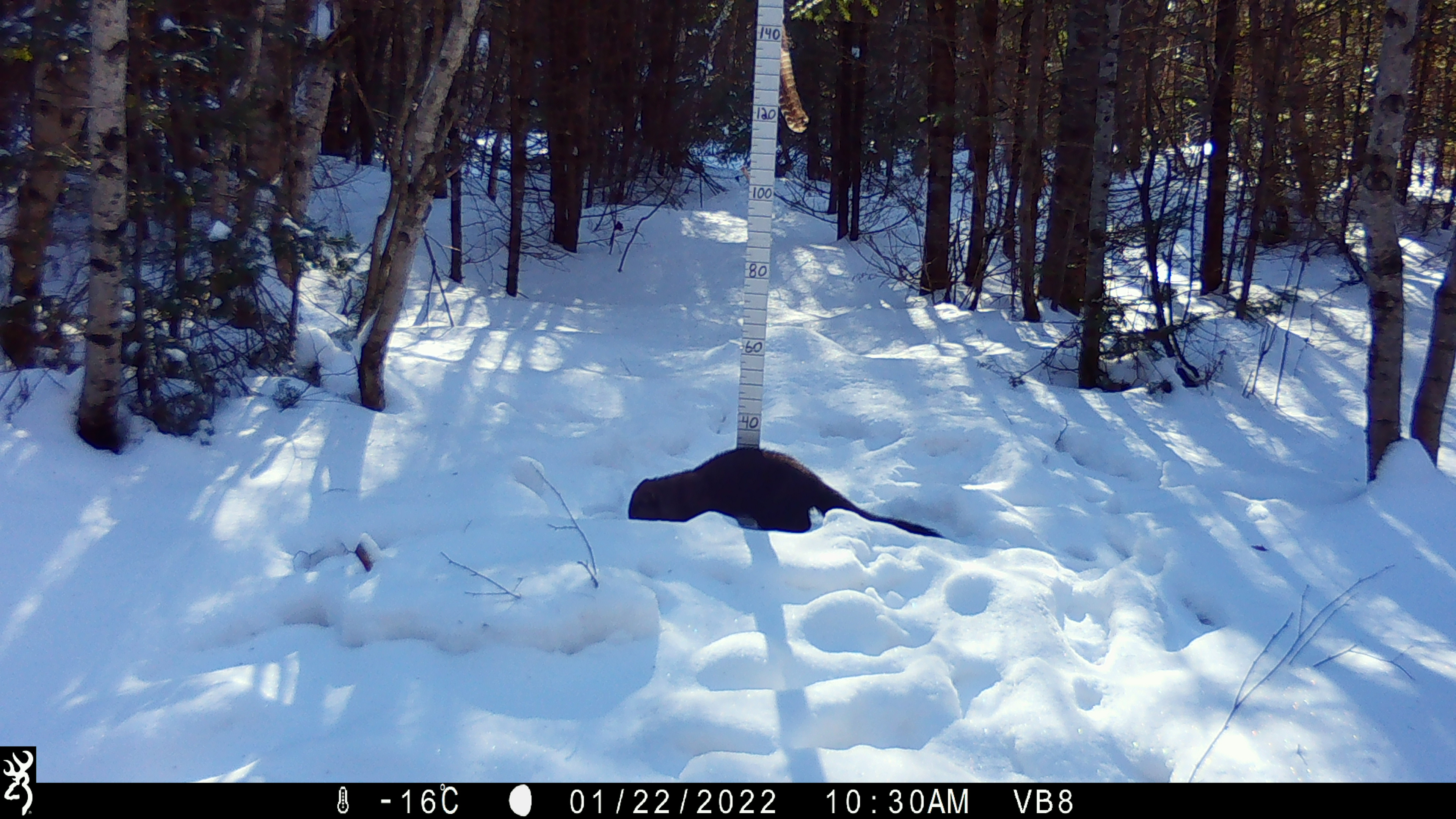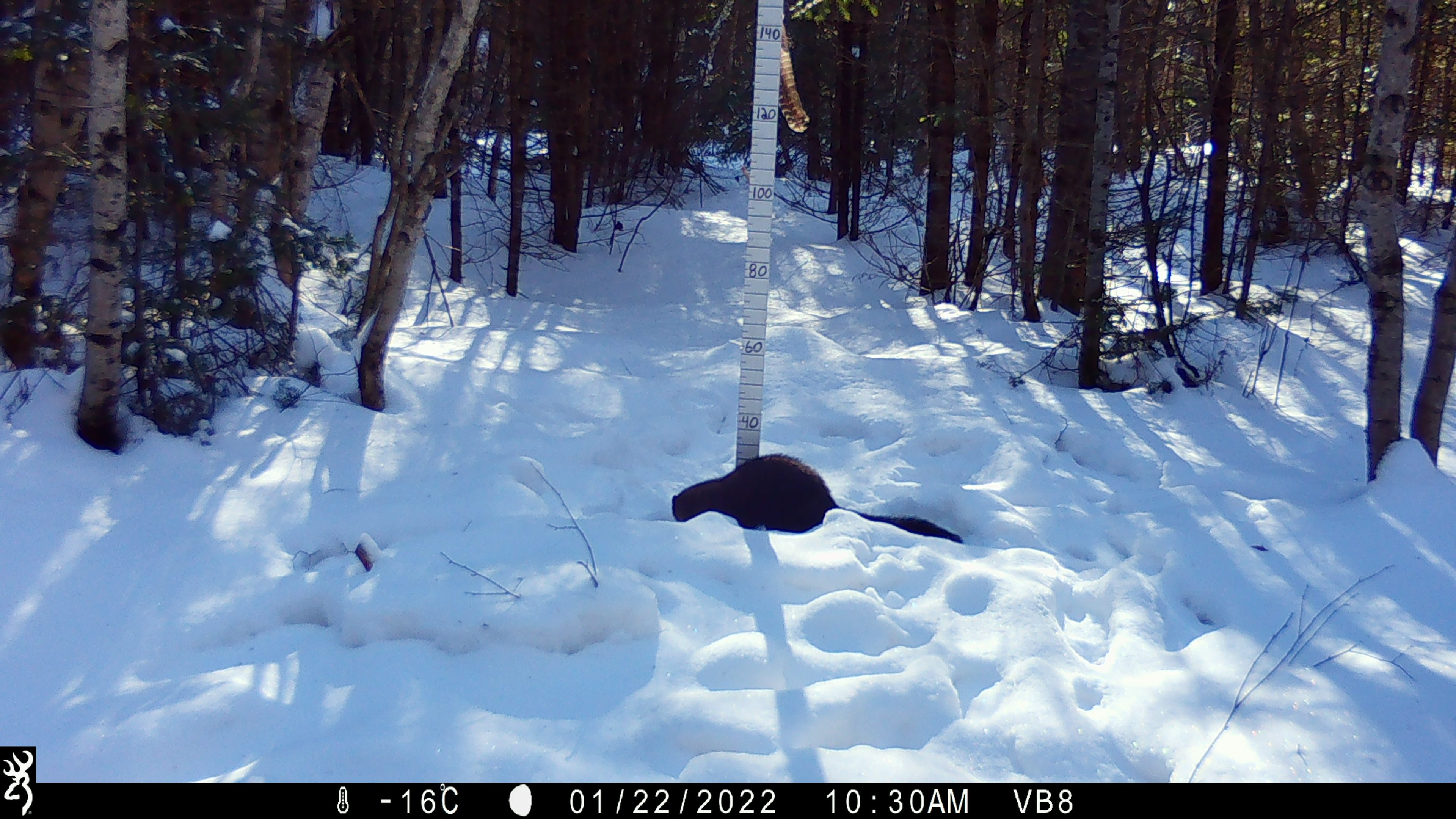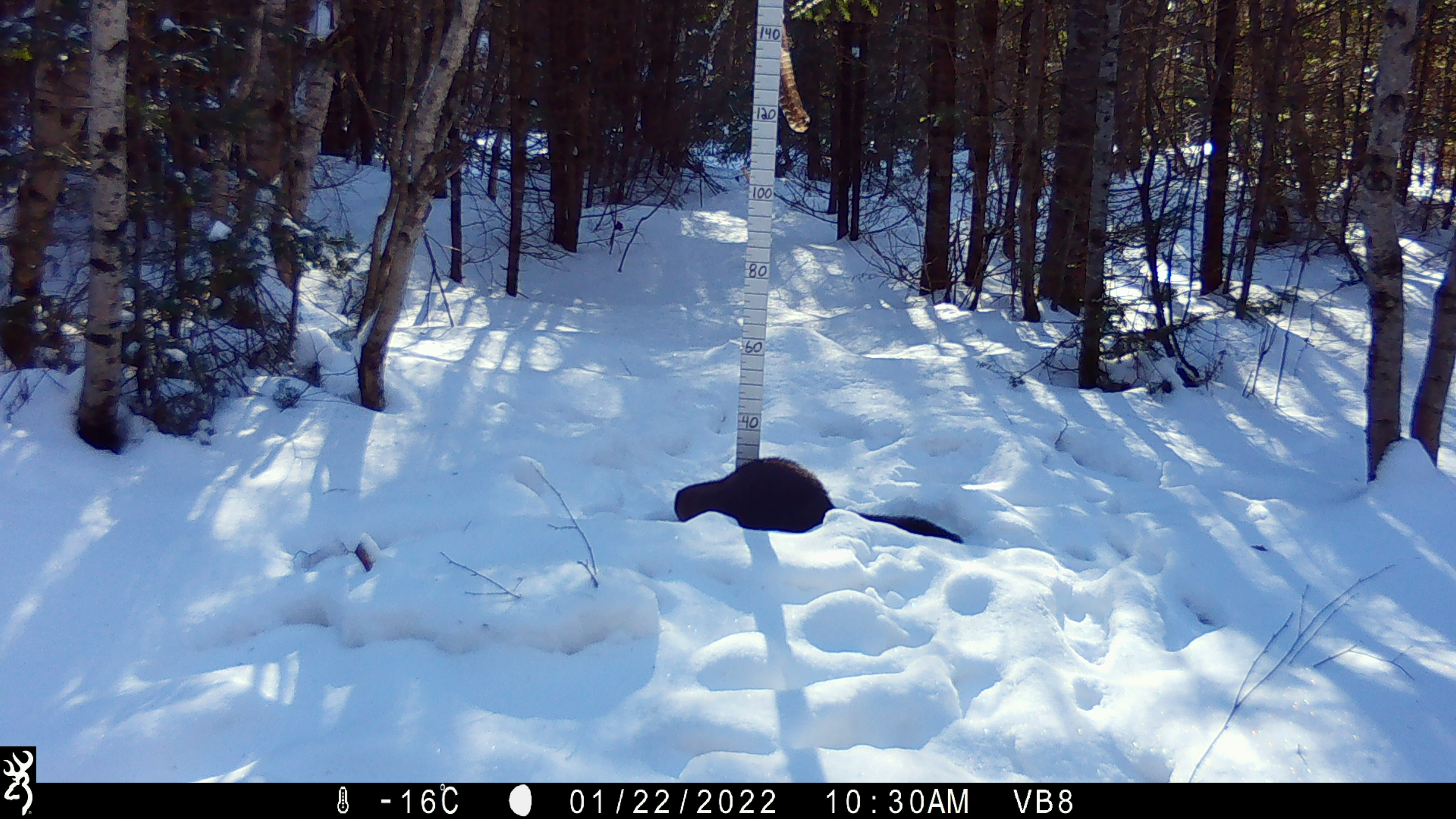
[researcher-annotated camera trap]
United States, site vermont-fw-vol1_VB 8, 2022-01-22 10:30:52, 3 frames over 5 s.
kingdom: Animalia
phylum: Chordata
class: Mammalia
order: Carnivora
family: Mustelidae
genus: Pekania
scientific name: Pekania pennanti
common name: fisher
Fisher (Pekania pennanti).